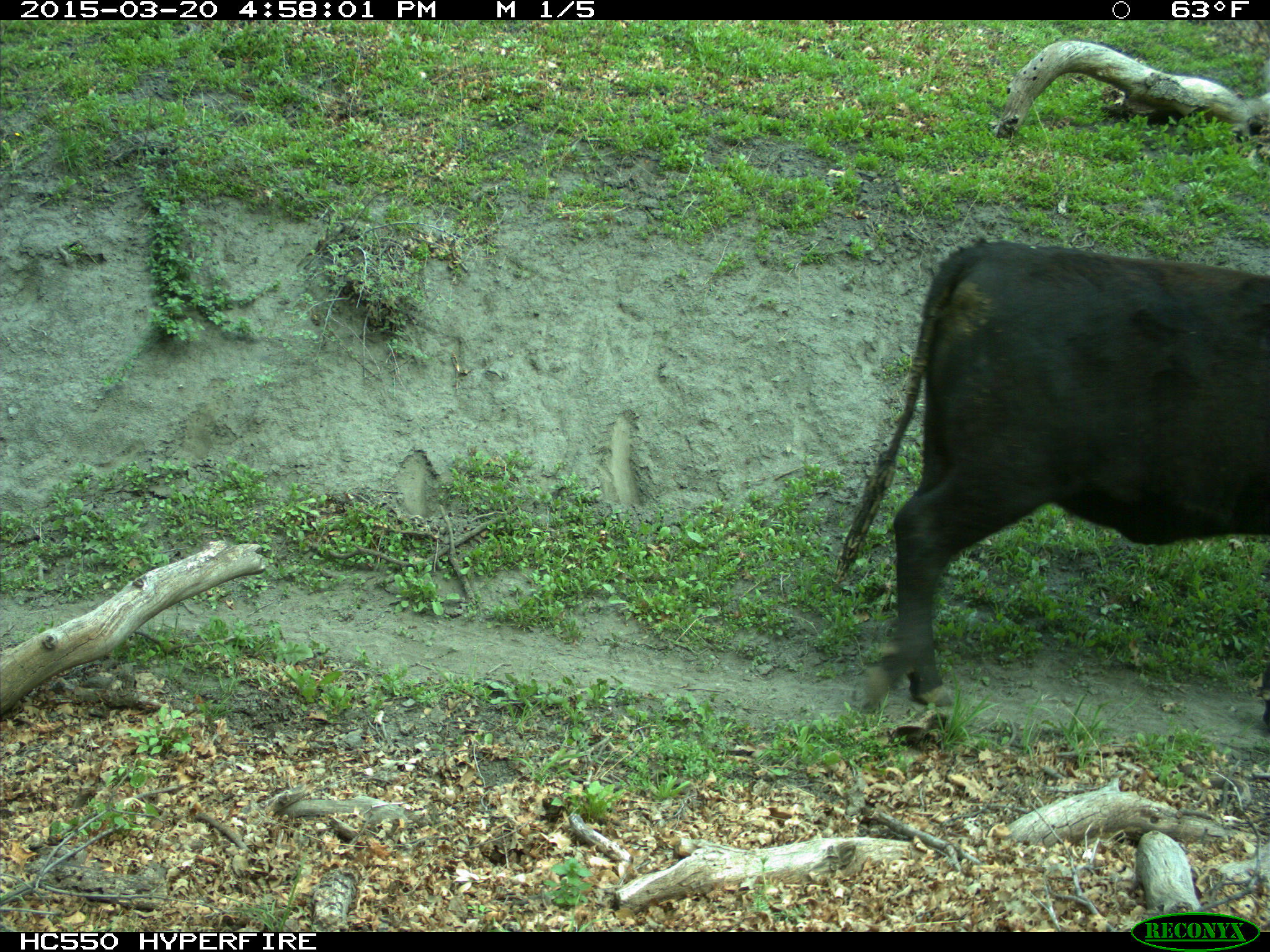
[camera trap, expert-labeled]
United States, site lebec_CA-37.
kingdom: Animalia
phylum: Chordata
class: Mammalia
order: Artiodactyla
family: Bovidae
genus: Bos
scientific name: Bos taurus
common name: domestic cow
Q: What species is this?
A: Bos taurus (domestic cow).